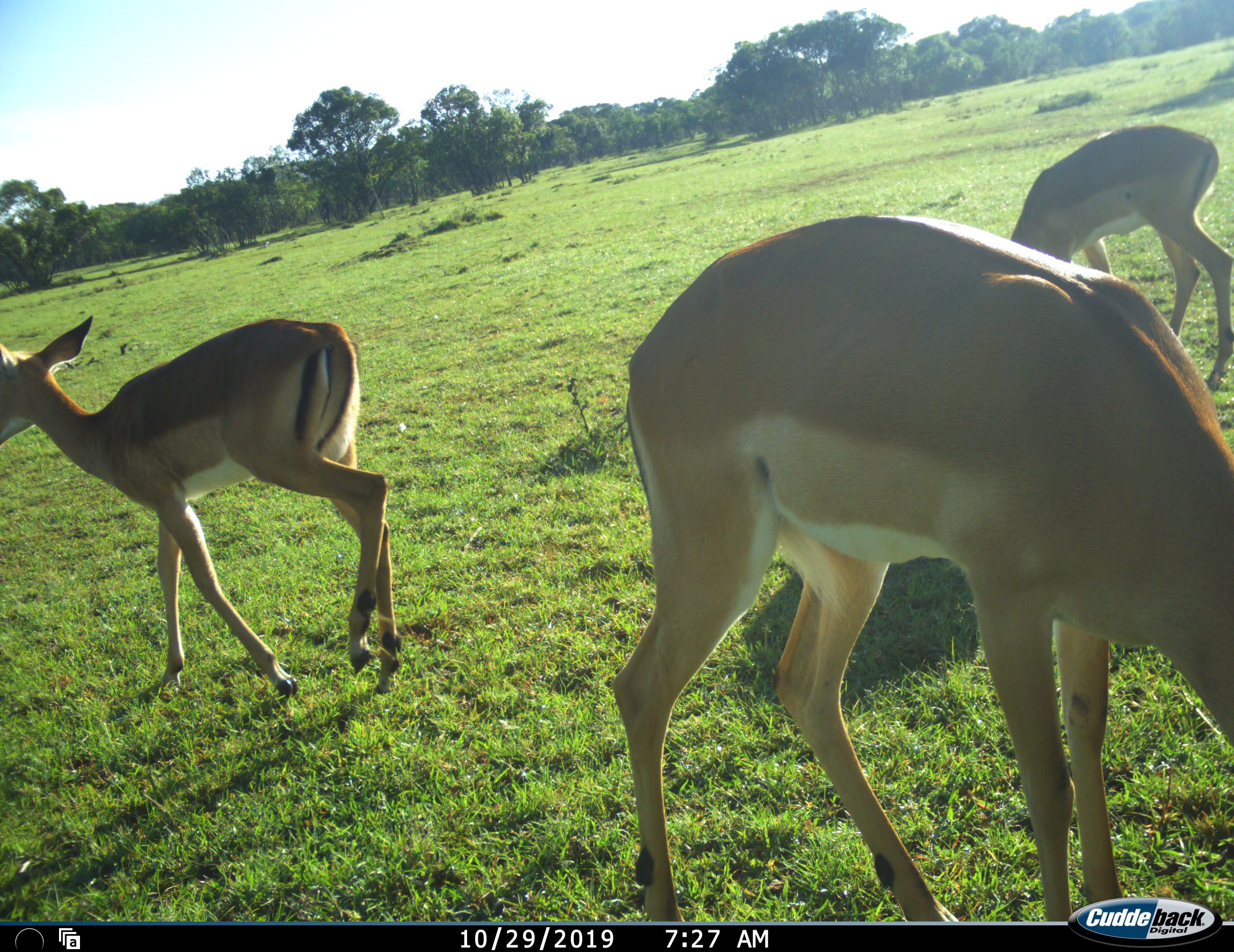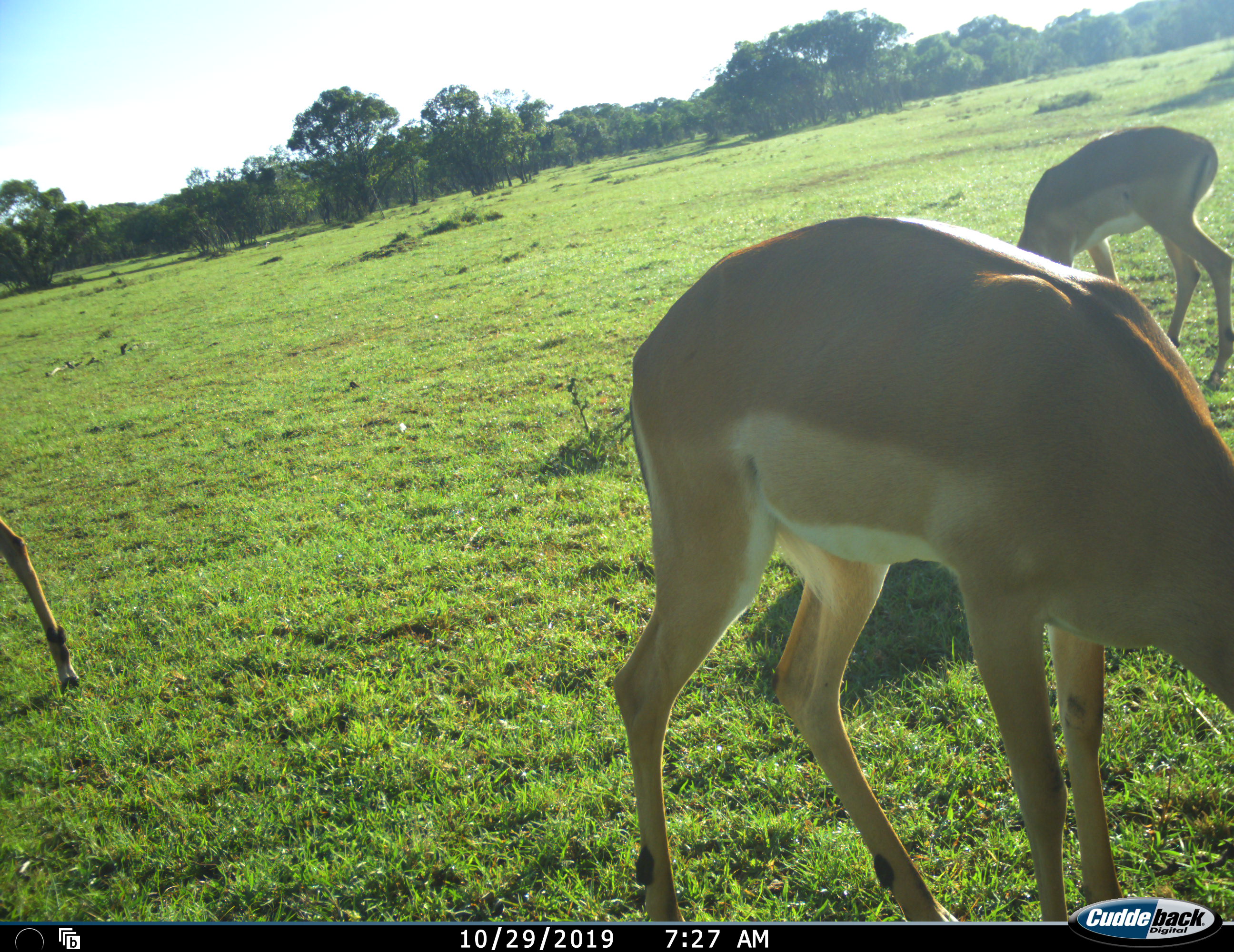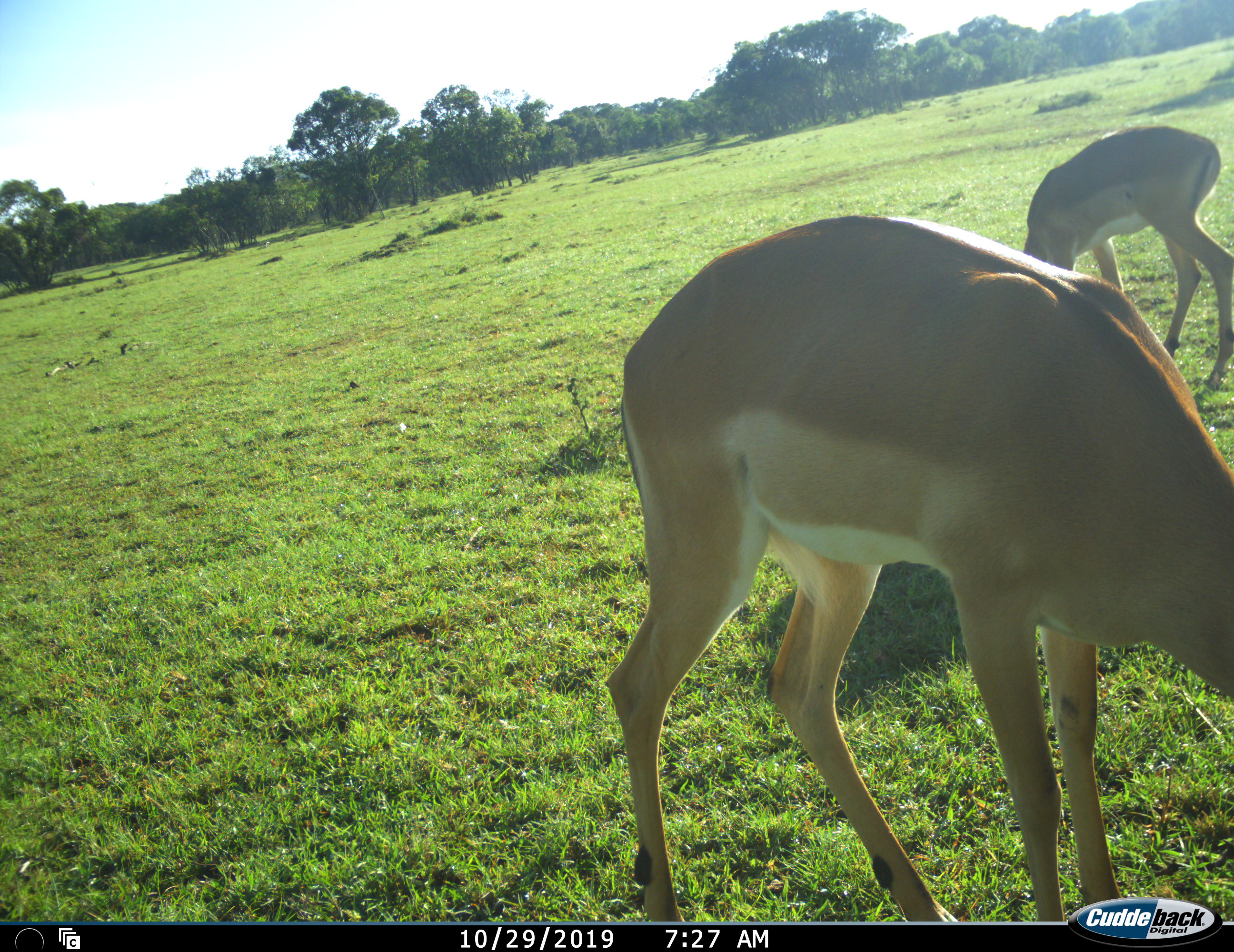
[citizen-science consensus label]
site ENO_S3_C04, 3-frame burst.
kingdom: Animalia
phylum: Chordata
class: Mammalia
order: Artiodactyla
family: Bovidae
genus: Aepyceros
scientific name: Aepyceros melampus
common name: impala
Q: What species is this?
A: Impala (Aepyceros melampus).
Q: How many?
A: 3.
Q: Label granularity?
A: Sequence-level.